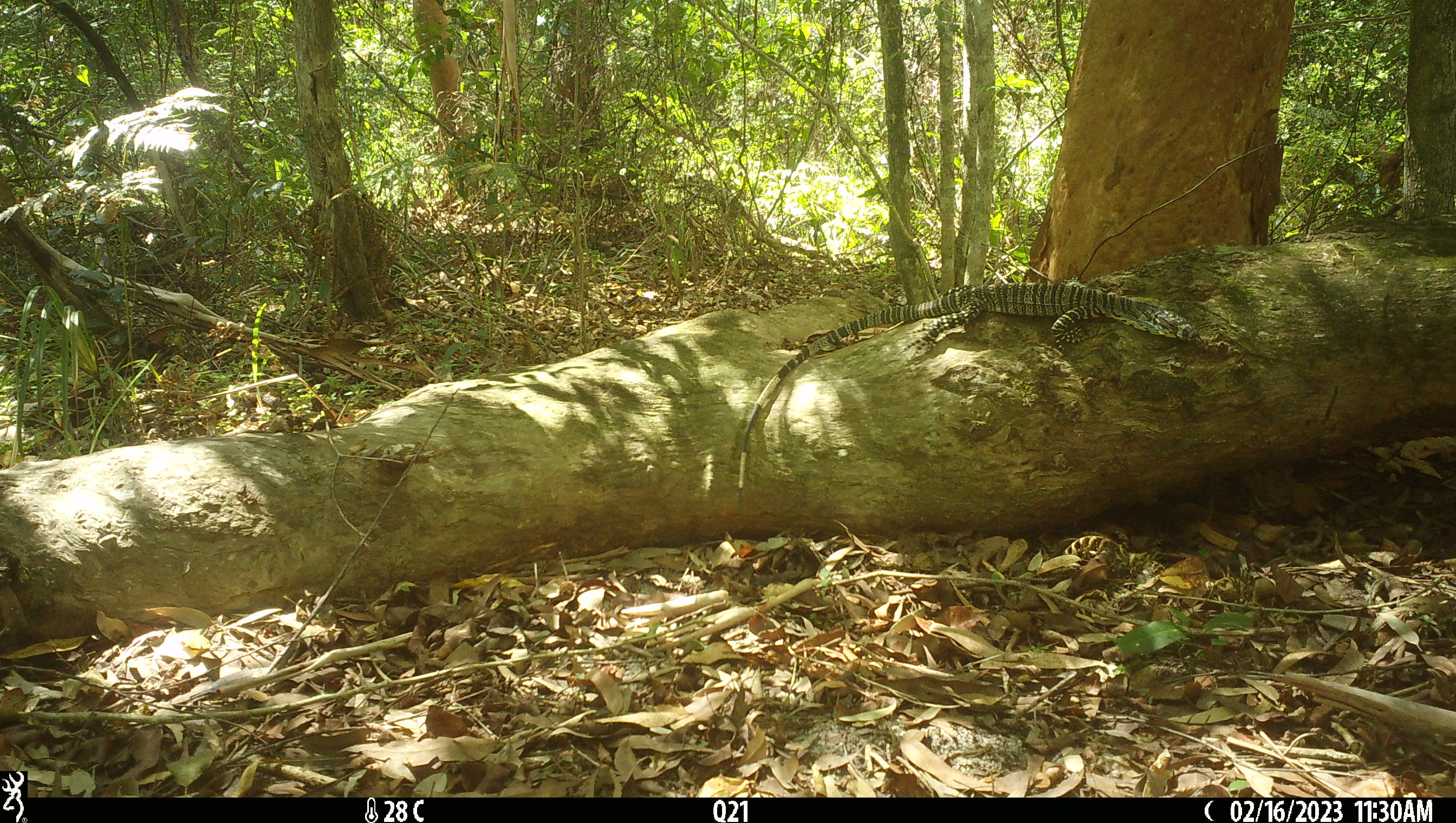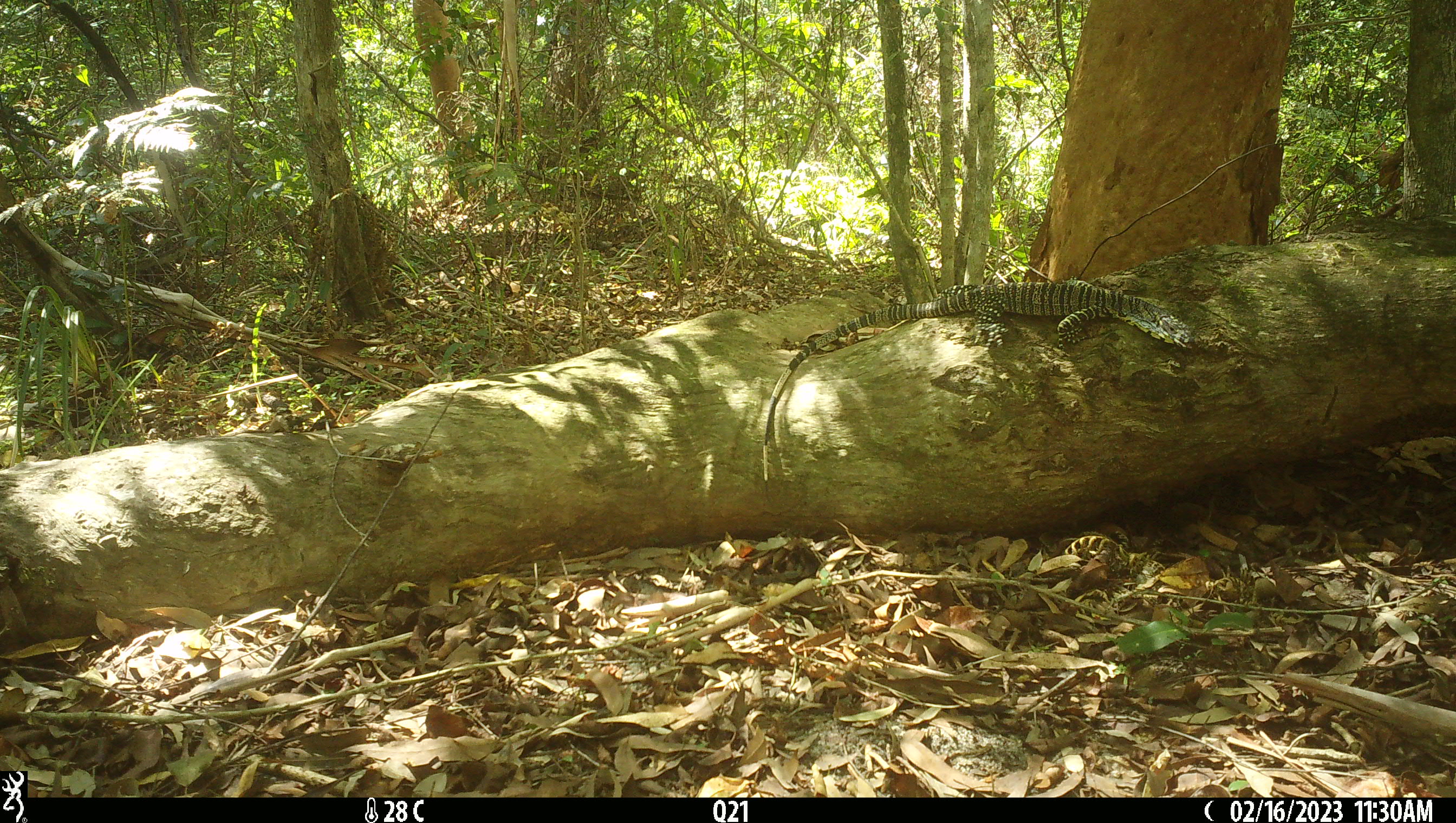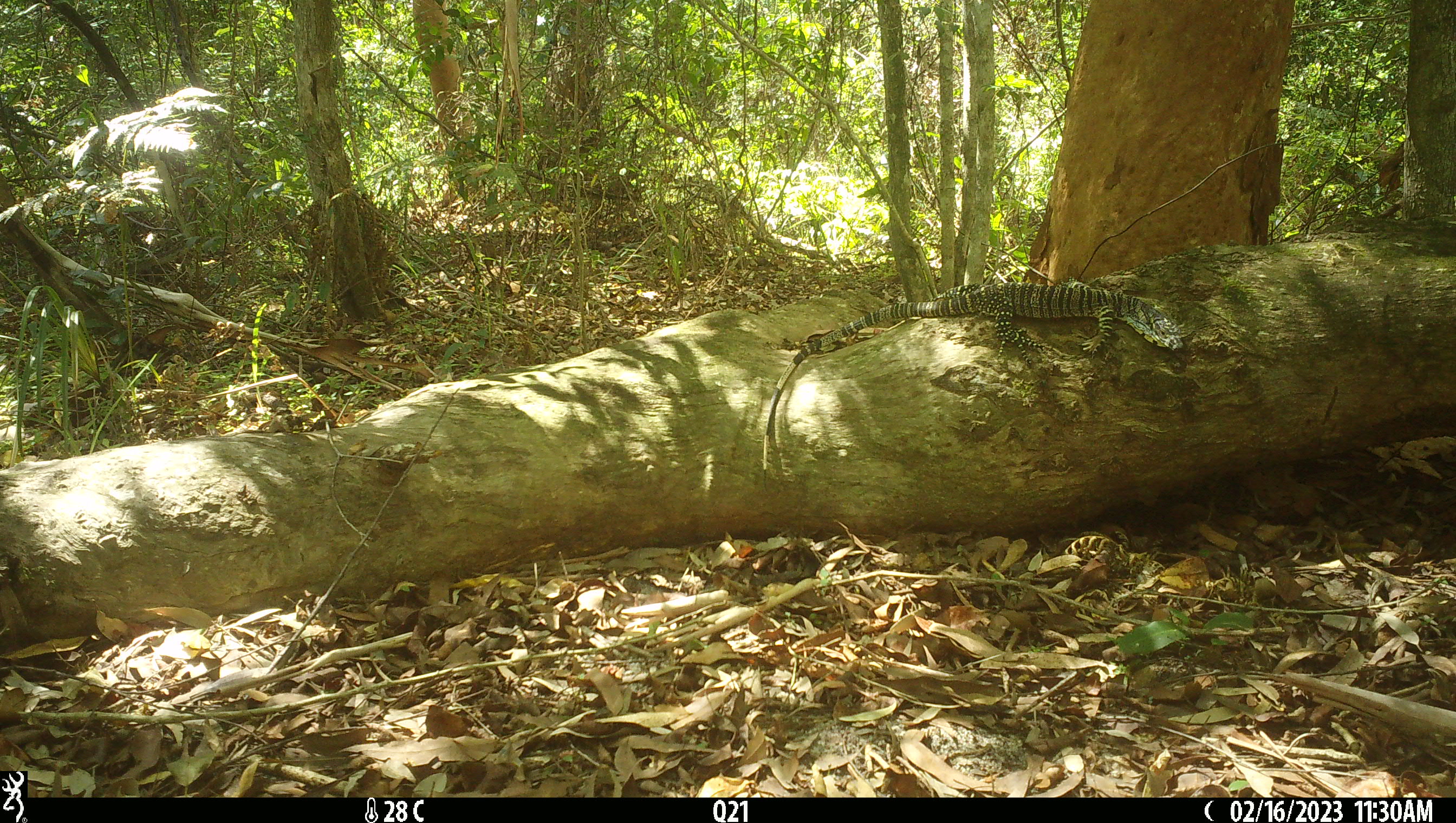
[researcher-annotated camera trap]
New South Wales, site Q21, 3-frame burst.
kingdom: Animalia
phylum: Chordata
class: Reptilia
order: Squamata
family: Varanidae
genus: Varanus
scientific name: Varanus varius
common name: lace monitor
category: goanna